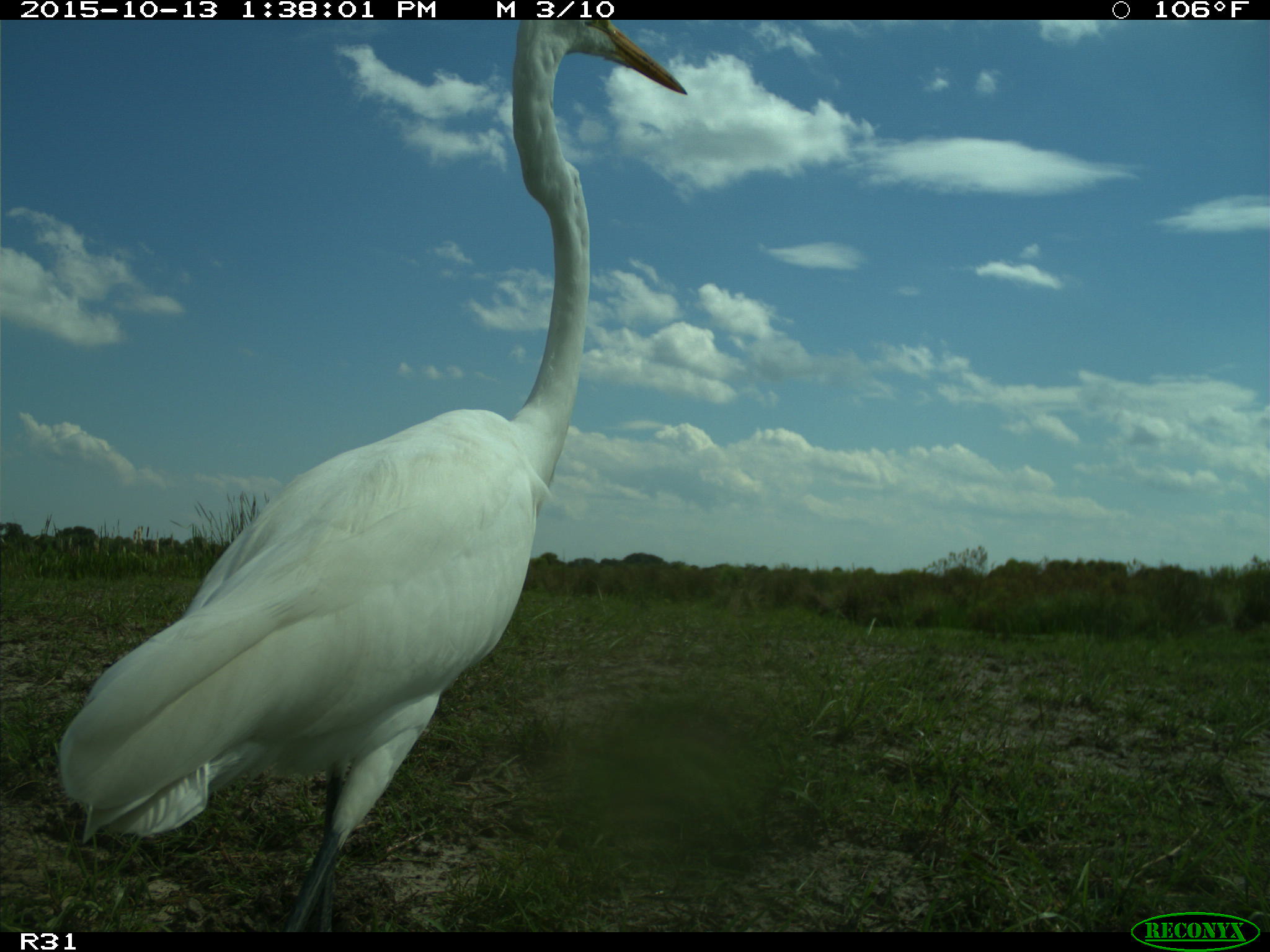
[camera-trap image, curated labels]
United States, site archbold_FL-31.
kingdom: Animalia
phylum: Chordata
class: Aves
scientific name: Aves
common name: birds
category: unidentified bird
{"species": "unidentified bird (birds) (Aves)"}